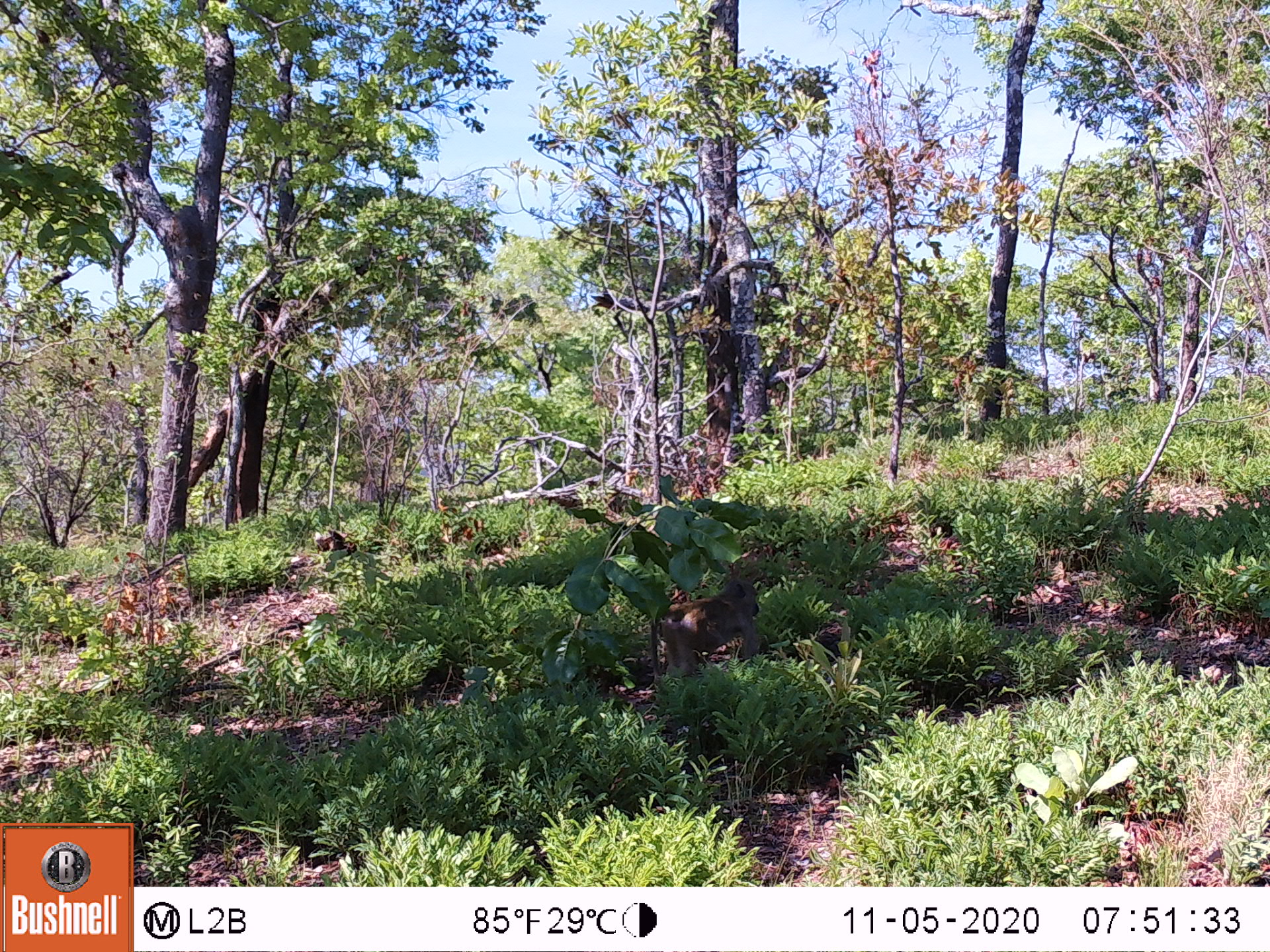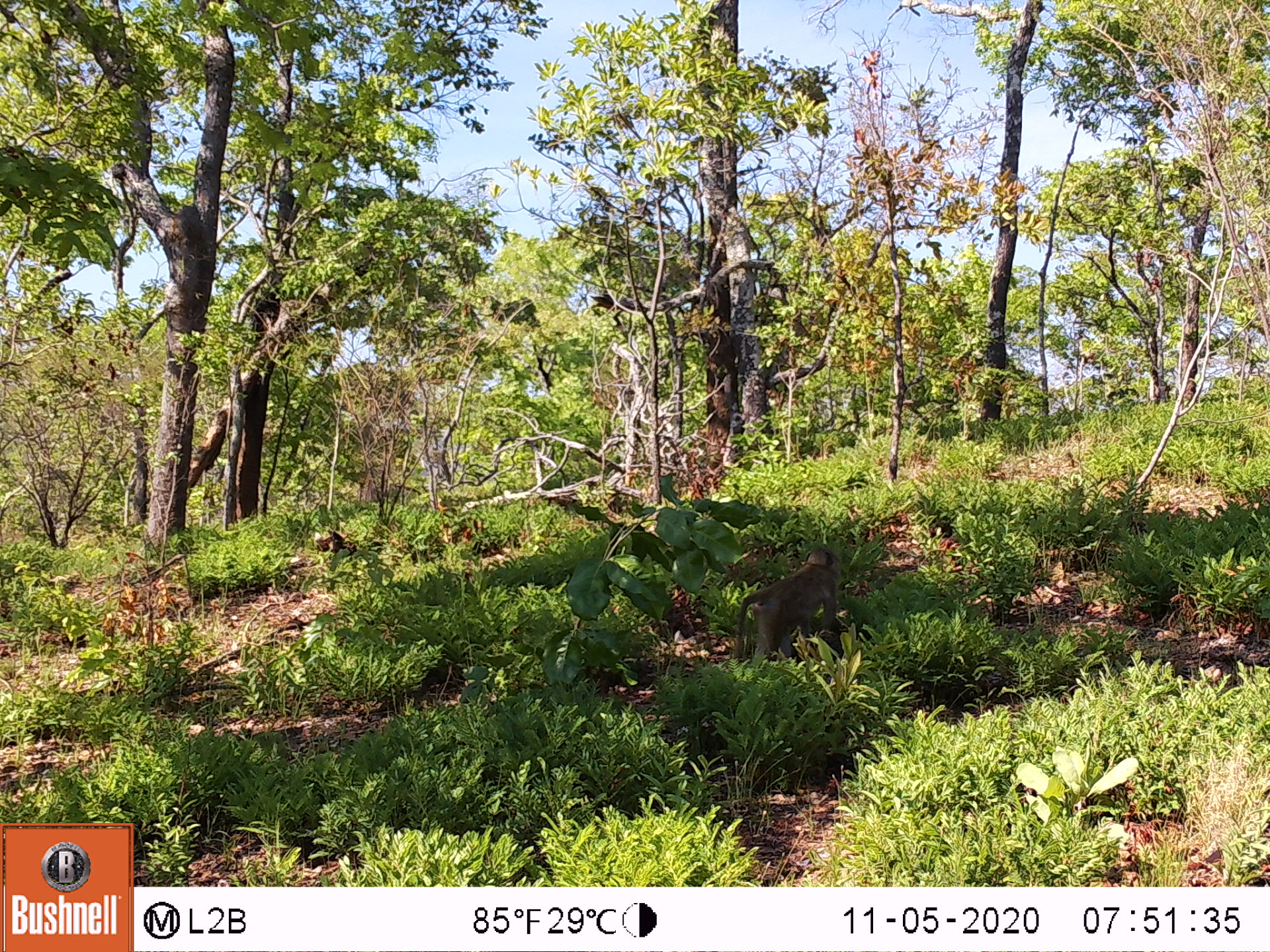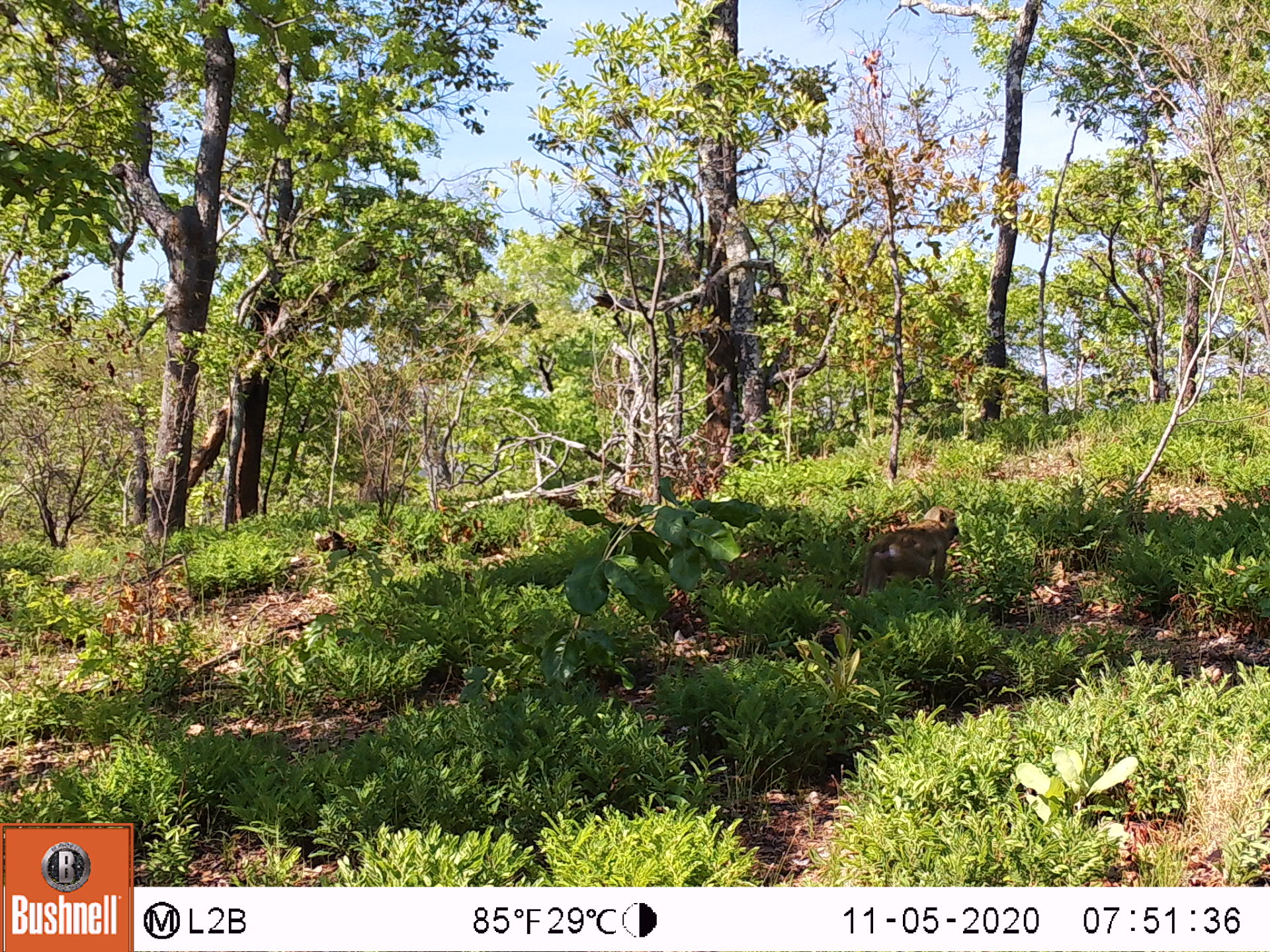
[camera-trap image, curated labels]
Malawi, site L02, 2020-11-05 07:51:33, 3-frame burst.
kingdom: Animalia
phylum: Chordata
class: Mammalia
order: Primates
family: Cercopithecidae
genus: Papio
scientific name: Papio cynocephalus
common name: yellow baboon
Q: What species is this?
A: Yellow baboon (Papio cynocephalus).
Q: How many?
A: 1.